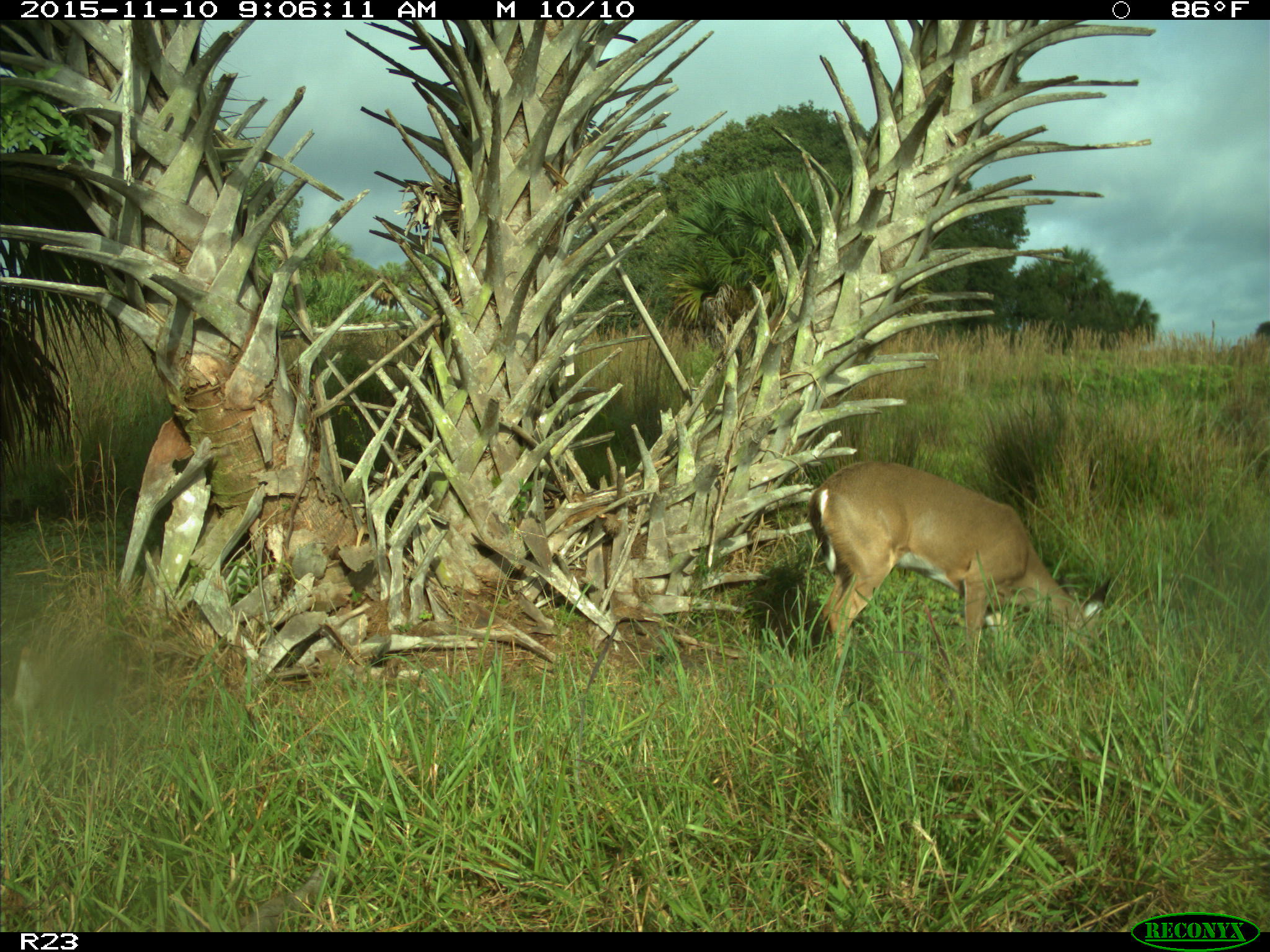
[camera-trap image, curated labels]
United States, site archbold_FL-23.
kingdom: Animalia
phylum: Chordata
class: Mammalia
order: Artiodactyla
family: Cervidae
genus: Odocoileus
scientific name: Odocoileus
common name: deer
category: unidentified deer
Unidentified deer (deer) (Odocoileus).